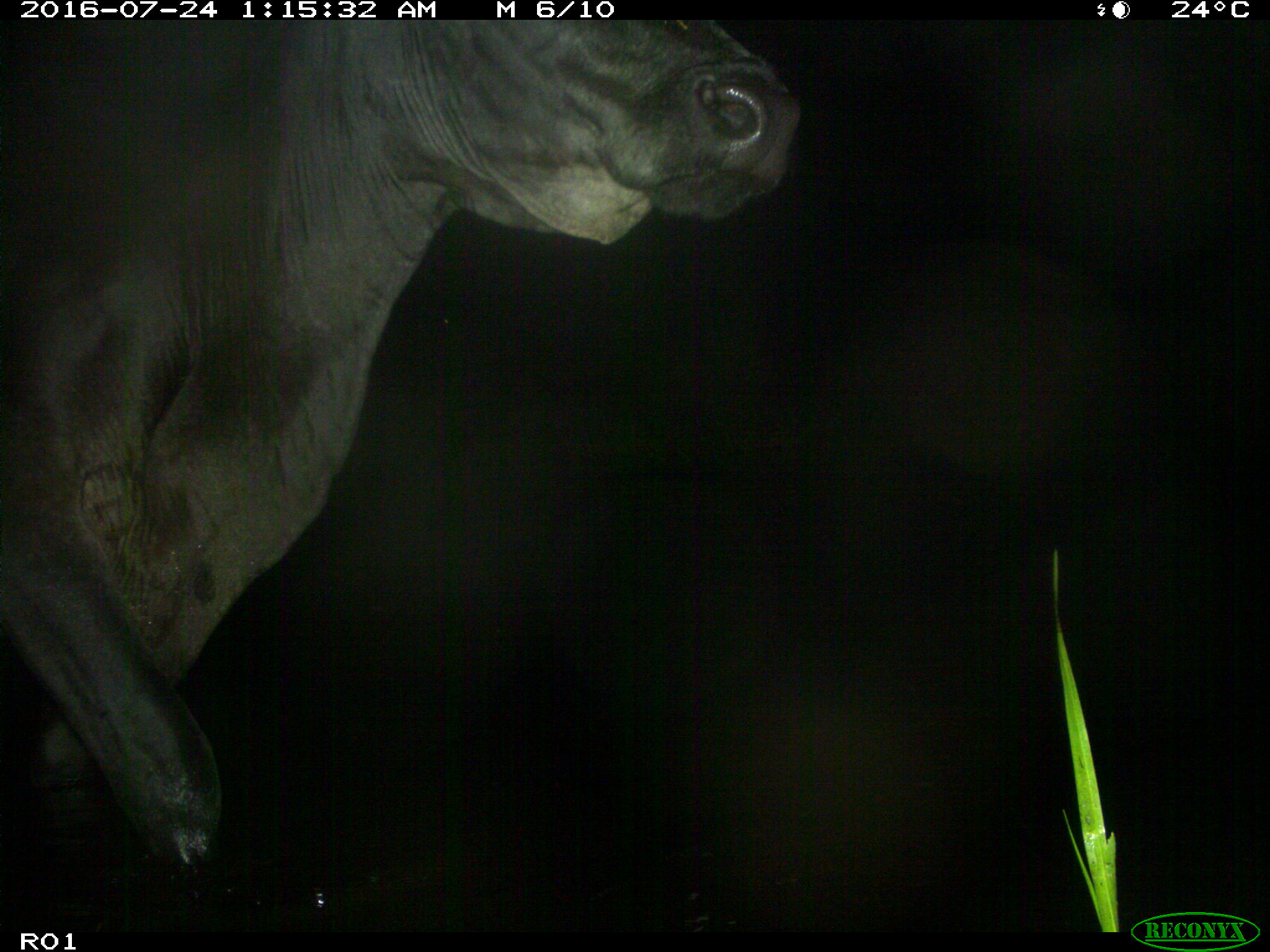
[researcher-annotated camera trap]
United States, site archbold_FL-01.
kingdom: Animalia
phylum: Chordata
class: Mammalia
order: Artiodactyla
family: Bovidae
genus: Bos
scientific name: Bos taurus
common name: domestic cow